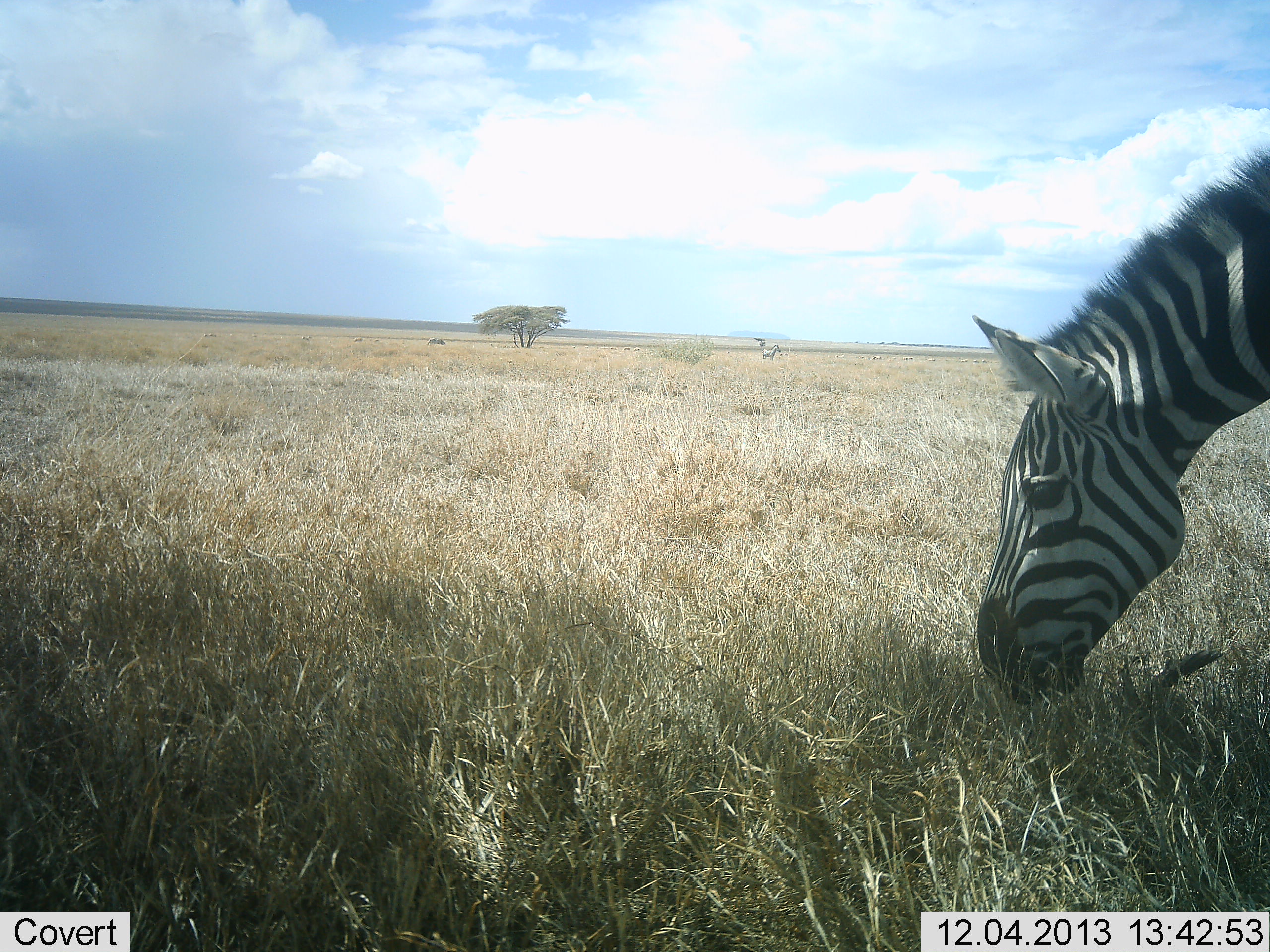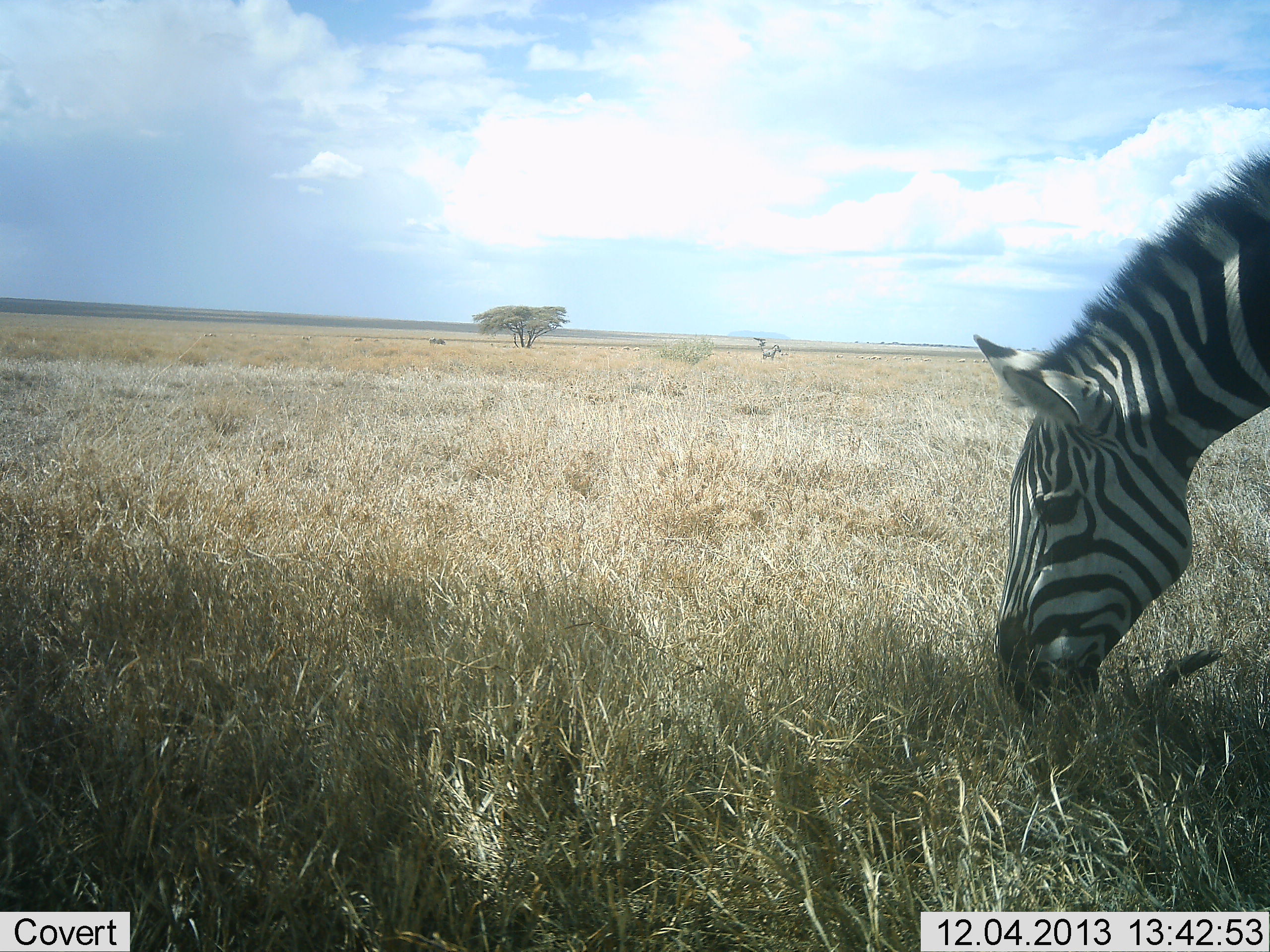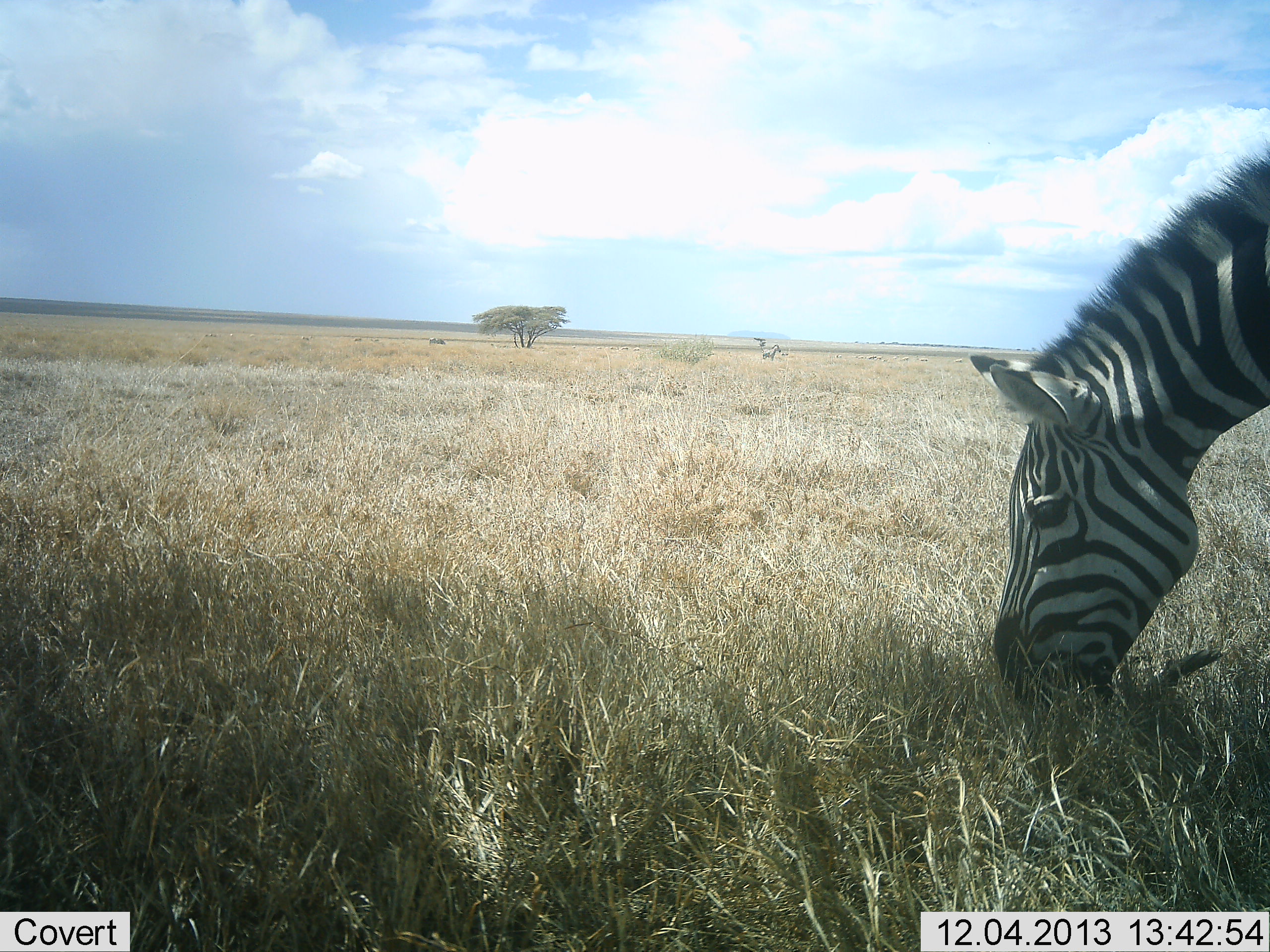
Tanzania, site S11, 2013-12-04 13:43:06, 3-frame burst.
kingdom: Animalia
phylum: Chordata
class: Mammalia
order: Perissodactyla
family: Equidae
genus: Equus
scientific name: Equus quagga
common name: plains zebra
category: zebra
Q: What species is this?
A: Zebra (plains zebra) (Equus quagga).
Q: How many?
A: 1.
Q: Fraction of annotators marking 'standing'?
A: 27%.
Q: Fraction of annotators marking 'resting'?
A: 0%.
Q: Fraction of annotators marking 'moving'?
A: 0%.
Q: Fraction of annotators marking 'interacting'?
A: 0%.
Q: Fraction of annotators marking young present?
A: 0%.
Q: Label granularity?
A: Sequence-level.